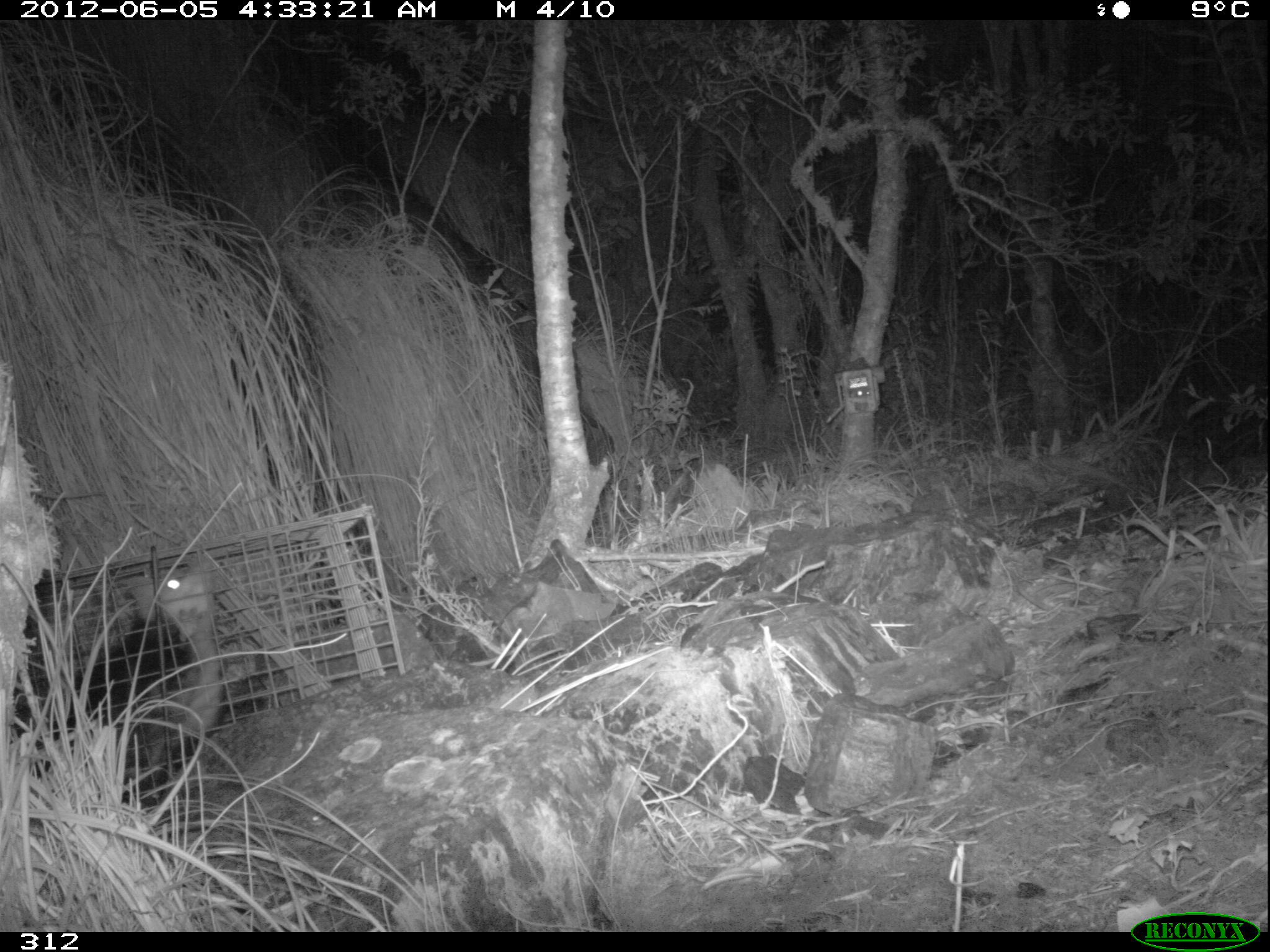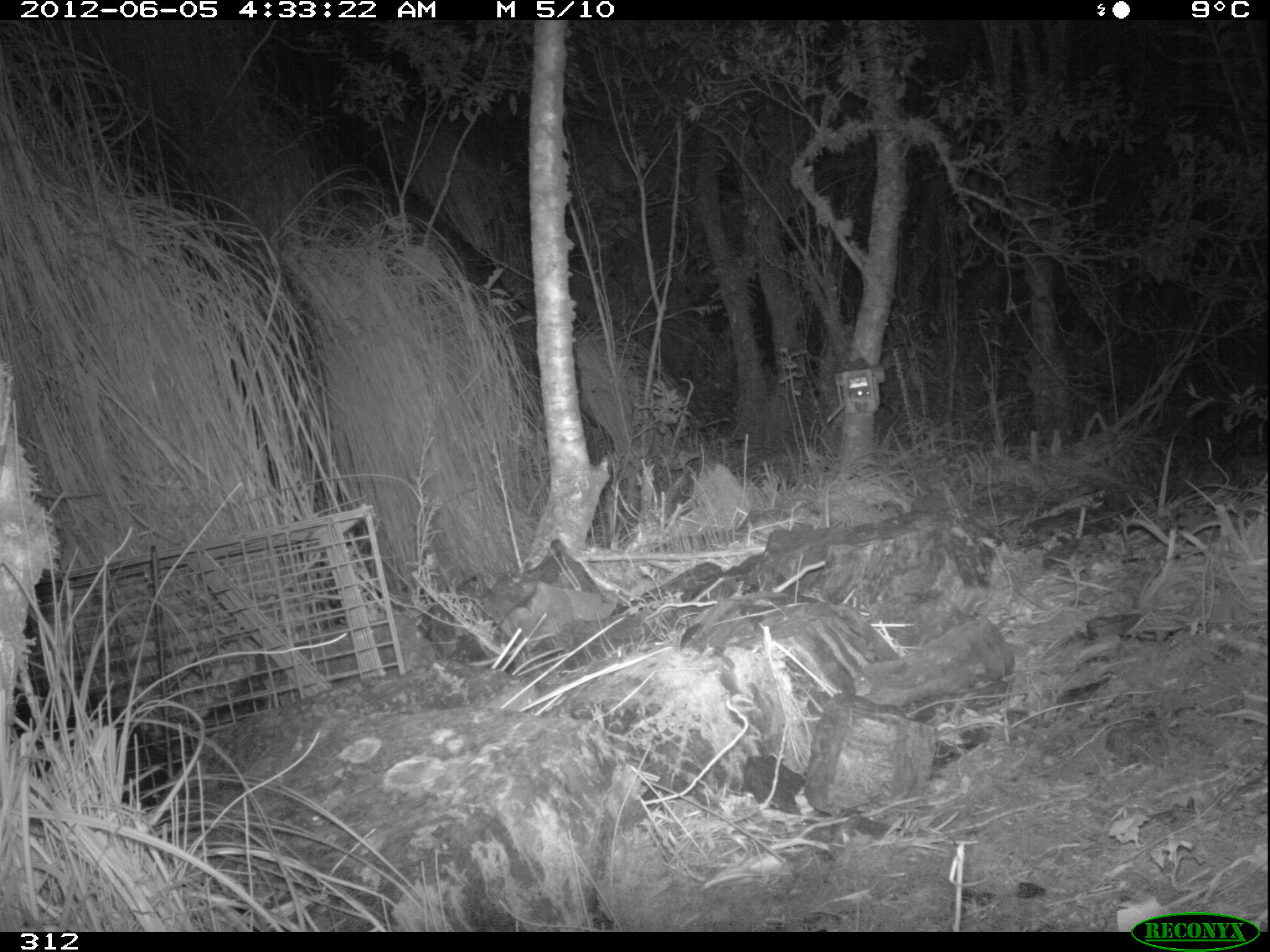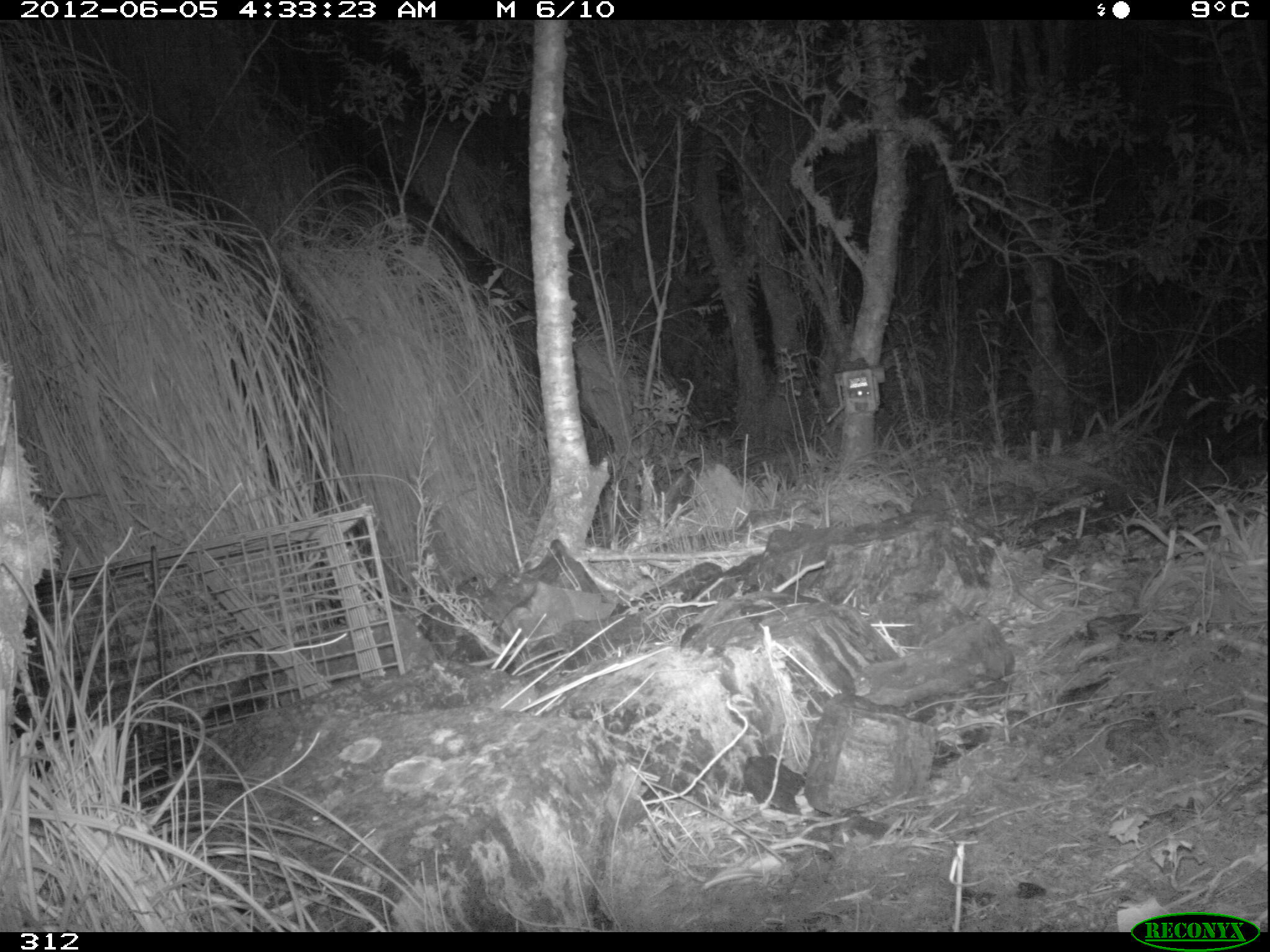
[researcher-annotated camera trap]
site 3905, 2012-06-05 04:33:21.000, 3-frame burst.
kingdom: Animalia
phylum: Chordata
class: Mammalia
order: Didelphimorphia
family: Didelphidae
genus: Didelphis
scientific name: Didelphis pernigra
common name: andean white-eared opossum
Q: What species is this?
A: Didelphis pernigra (andean white-eared opossum).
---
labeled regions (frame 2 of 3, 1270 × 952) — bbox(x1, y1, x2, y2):
didelphis pernigra: bbox(12, 668, 184, 810)